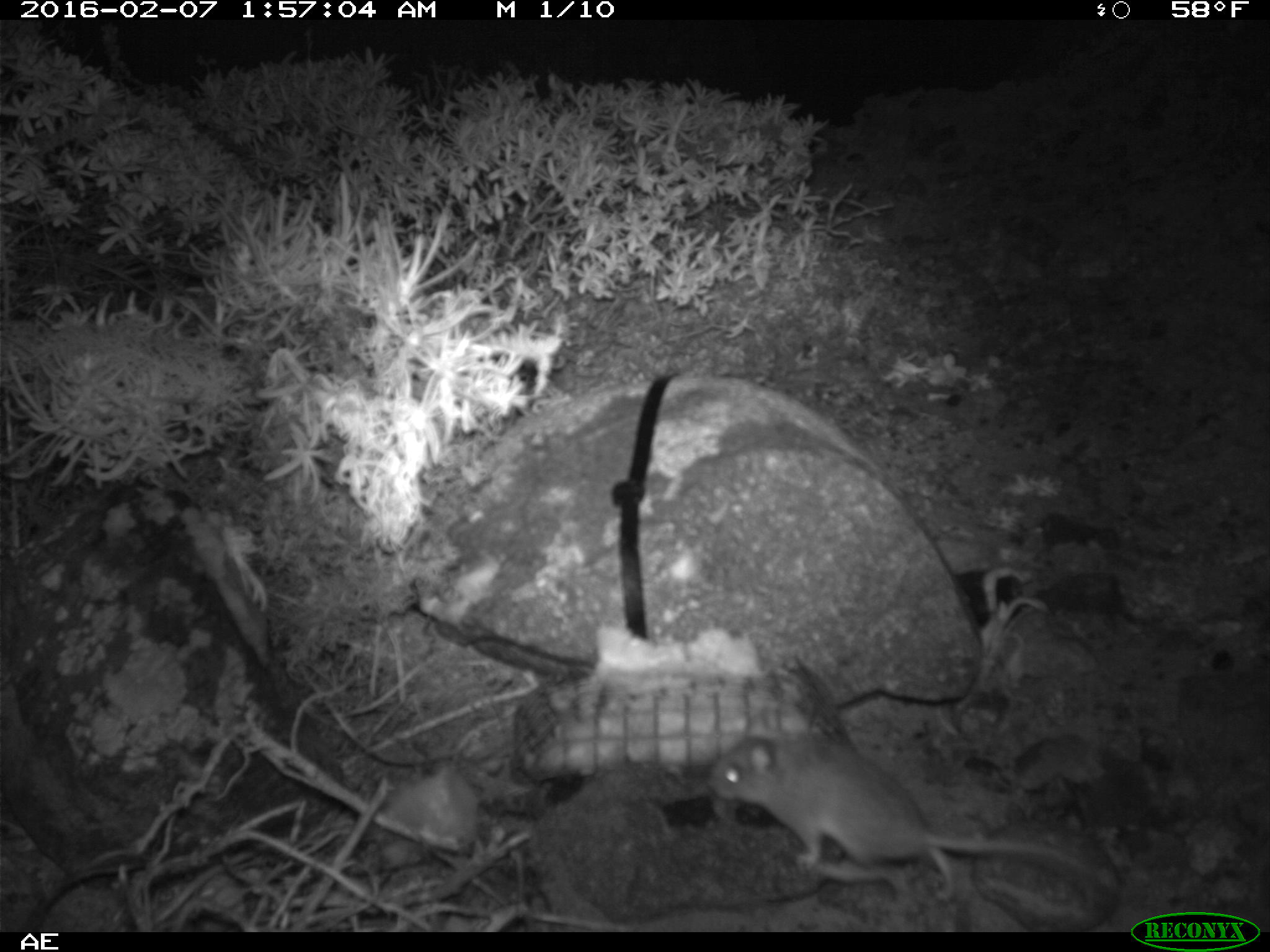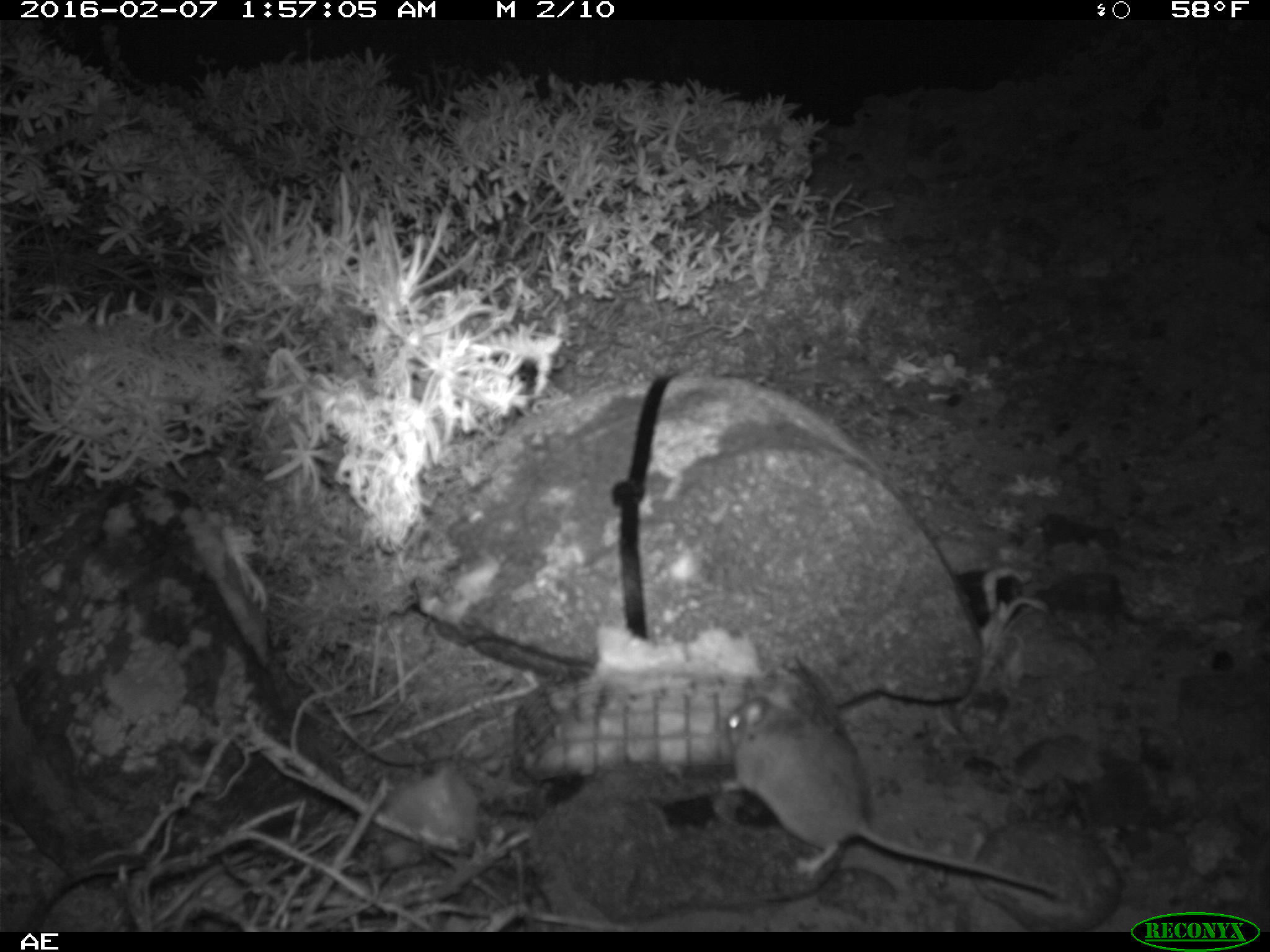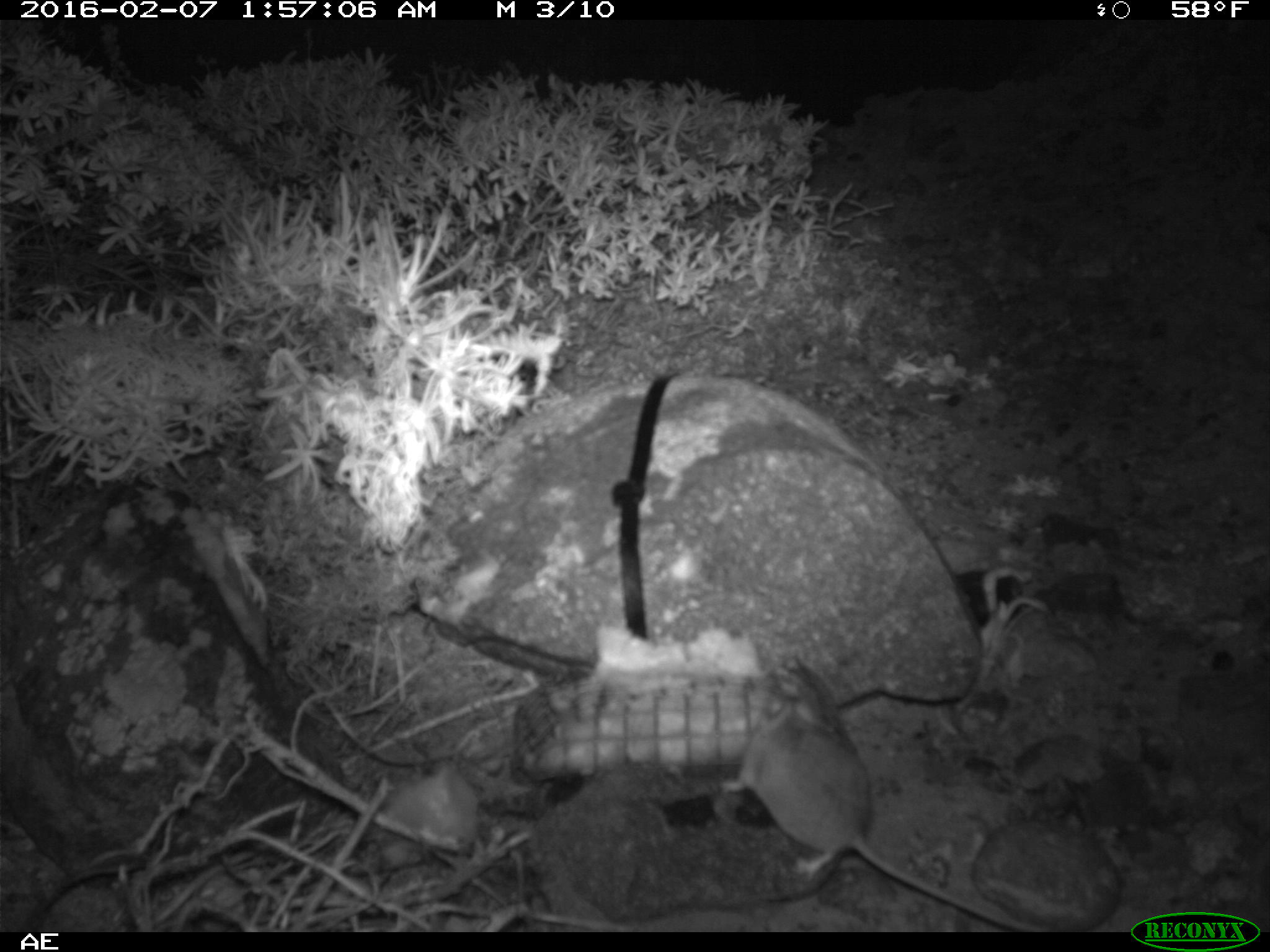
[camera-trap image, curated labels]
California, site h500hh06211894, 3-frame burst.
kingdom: Animalia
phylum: Chordata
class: Mammalia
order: Rodentia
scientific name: Rodentia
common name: rodent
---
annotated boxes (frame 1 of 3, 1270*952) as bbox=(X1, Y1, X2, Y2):
rodent: bbox=(708, 713, 1119, 904)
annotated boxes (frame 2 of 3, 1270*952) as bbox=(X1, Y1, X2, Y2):
rodent: bbox=(721, 686, 1063, 897)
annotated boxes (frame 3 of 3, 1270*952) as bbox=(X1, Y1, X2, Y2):
rodent: bbox=(718, 668, 1059, 933)